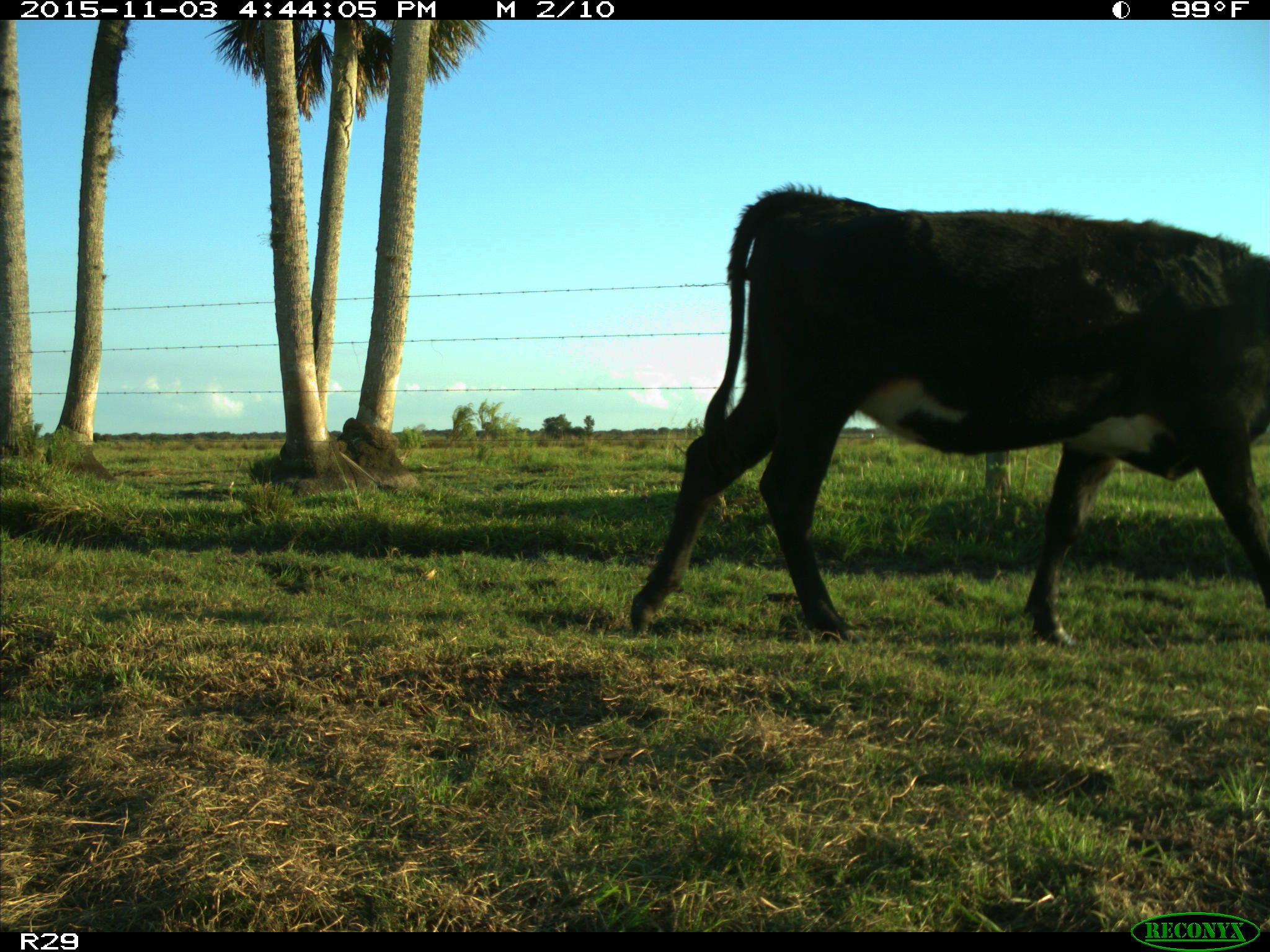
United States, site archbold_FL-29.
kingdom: Animalia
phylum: Chordata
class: Mammalia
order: Artiodactyla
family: Bovidae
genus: Bos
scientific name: Bos taurus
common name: domestic cow